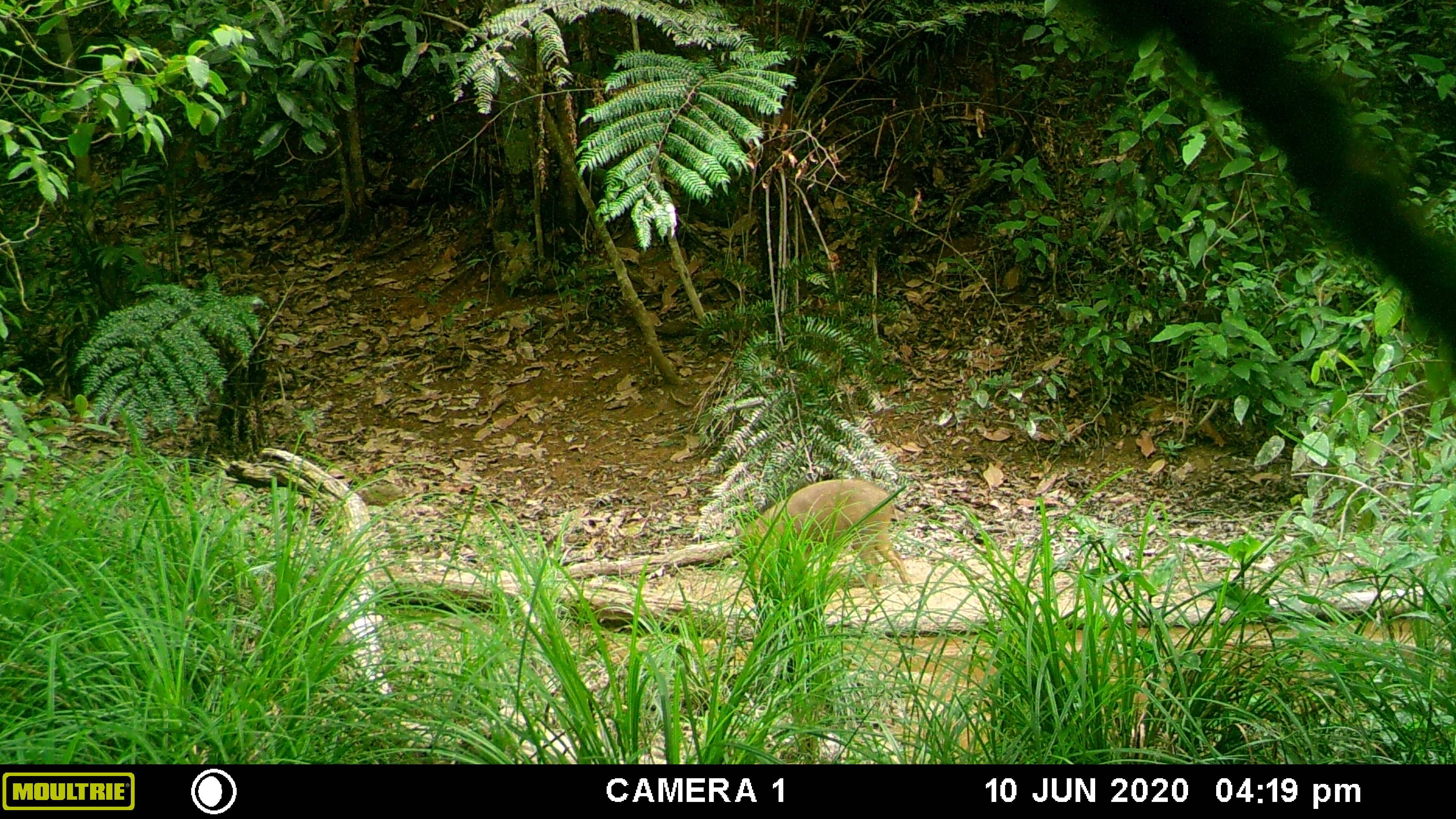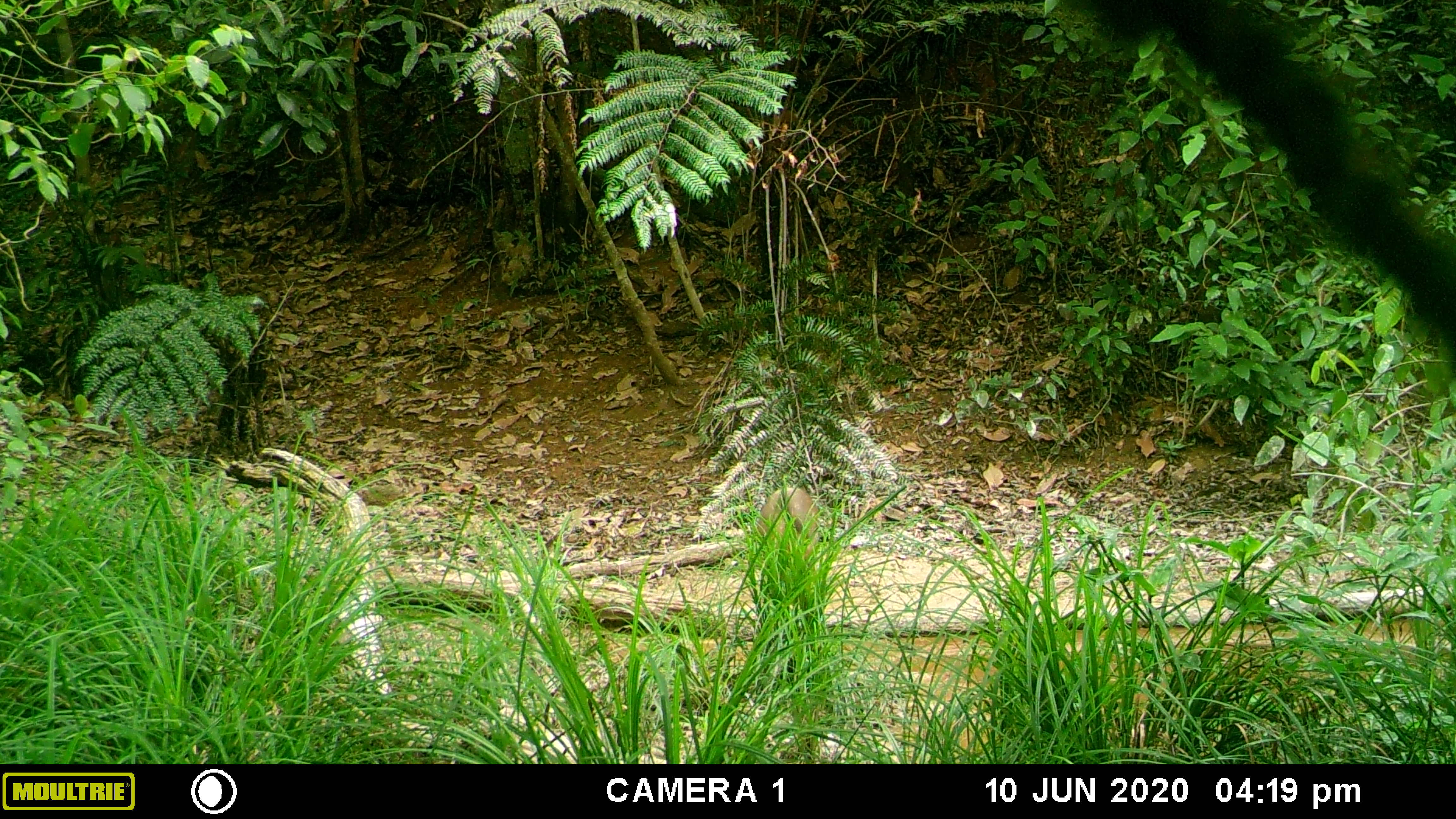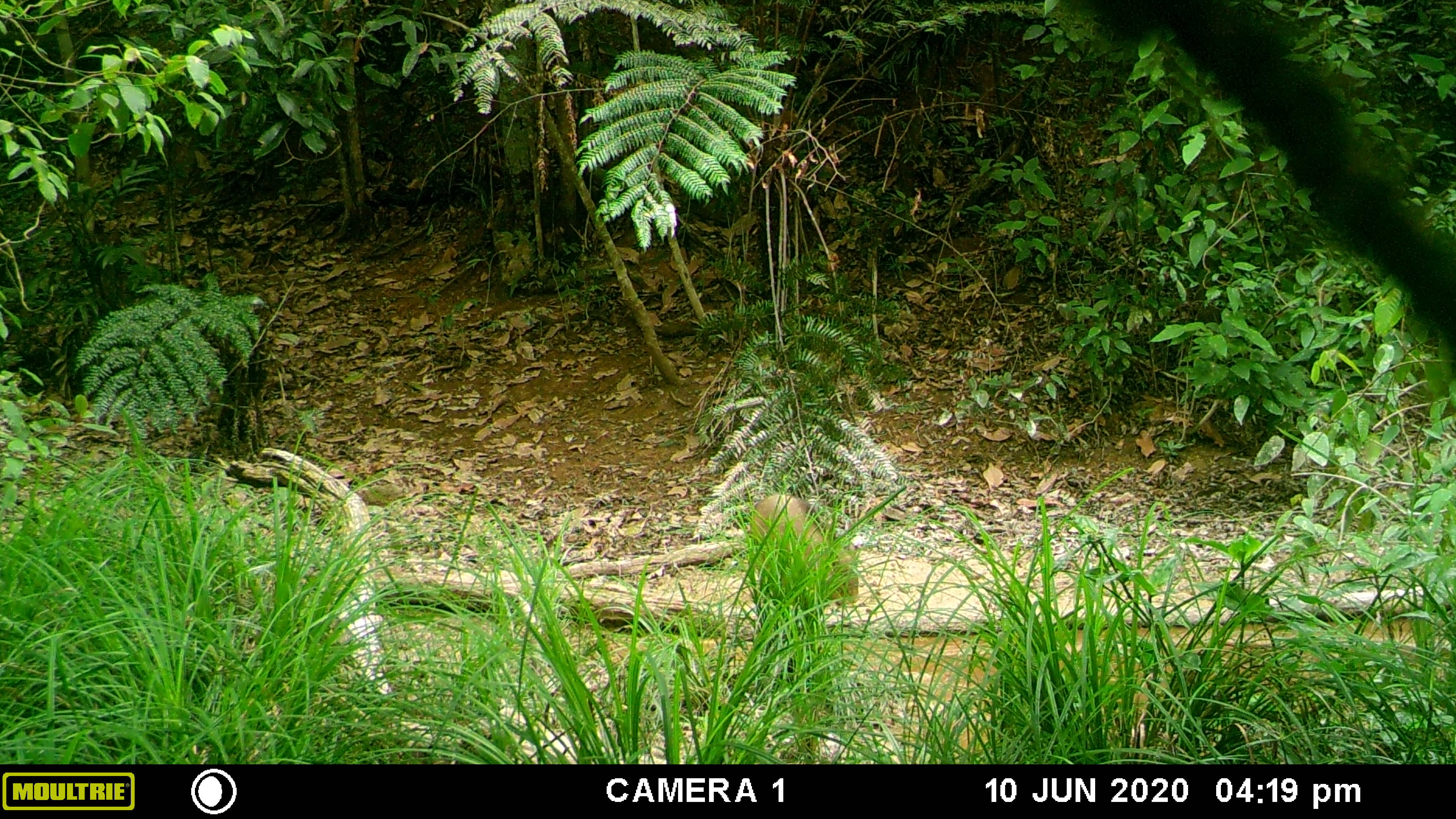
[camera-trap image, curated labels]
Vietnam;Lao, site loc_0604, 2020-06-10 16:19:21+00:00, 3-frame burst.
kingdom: Animalia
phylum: Chordata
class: Mammalia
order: Artiodactyla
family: Suidae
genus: Sus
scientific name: Sus scrofa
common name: eurasian wild pig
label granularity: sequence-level